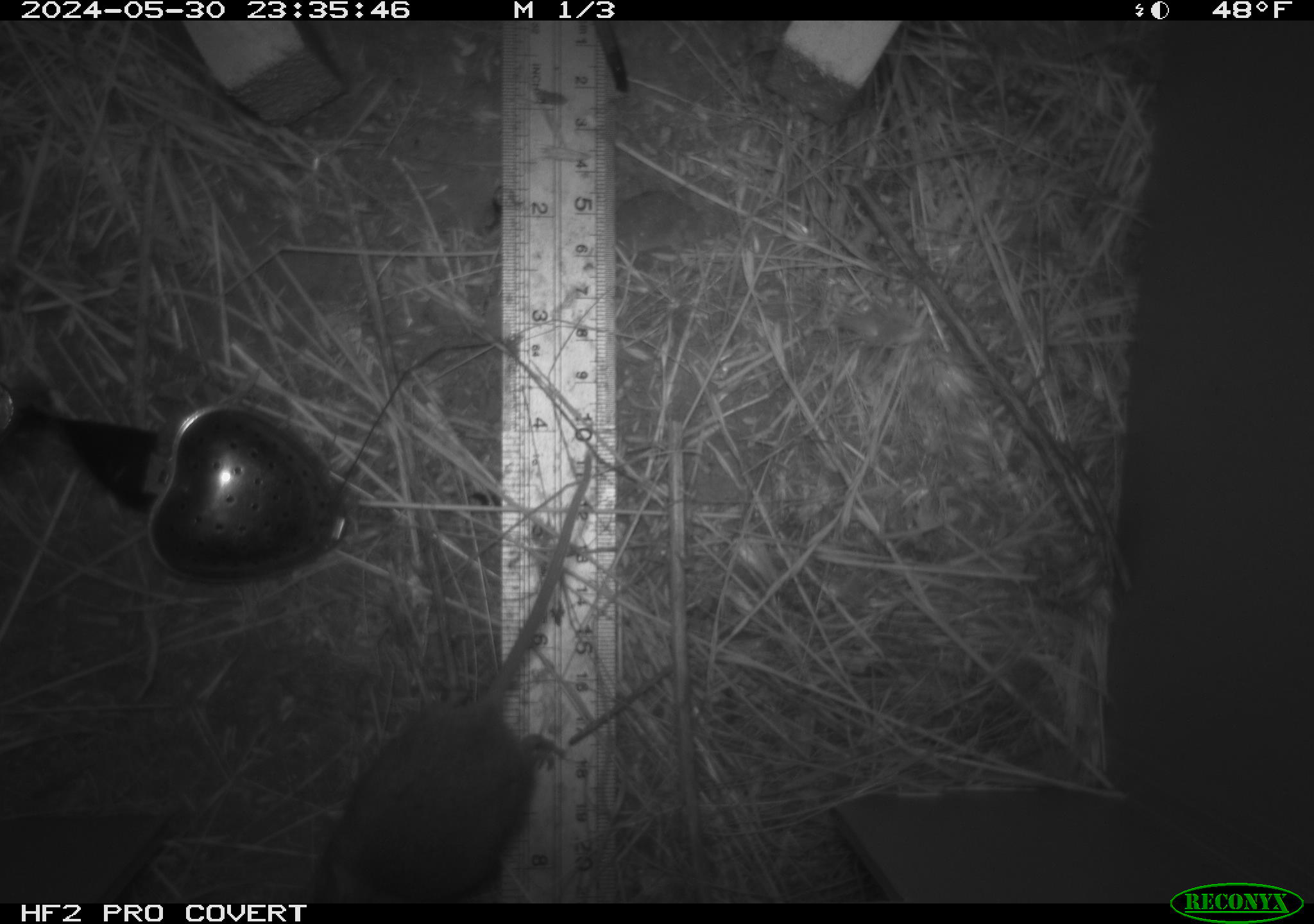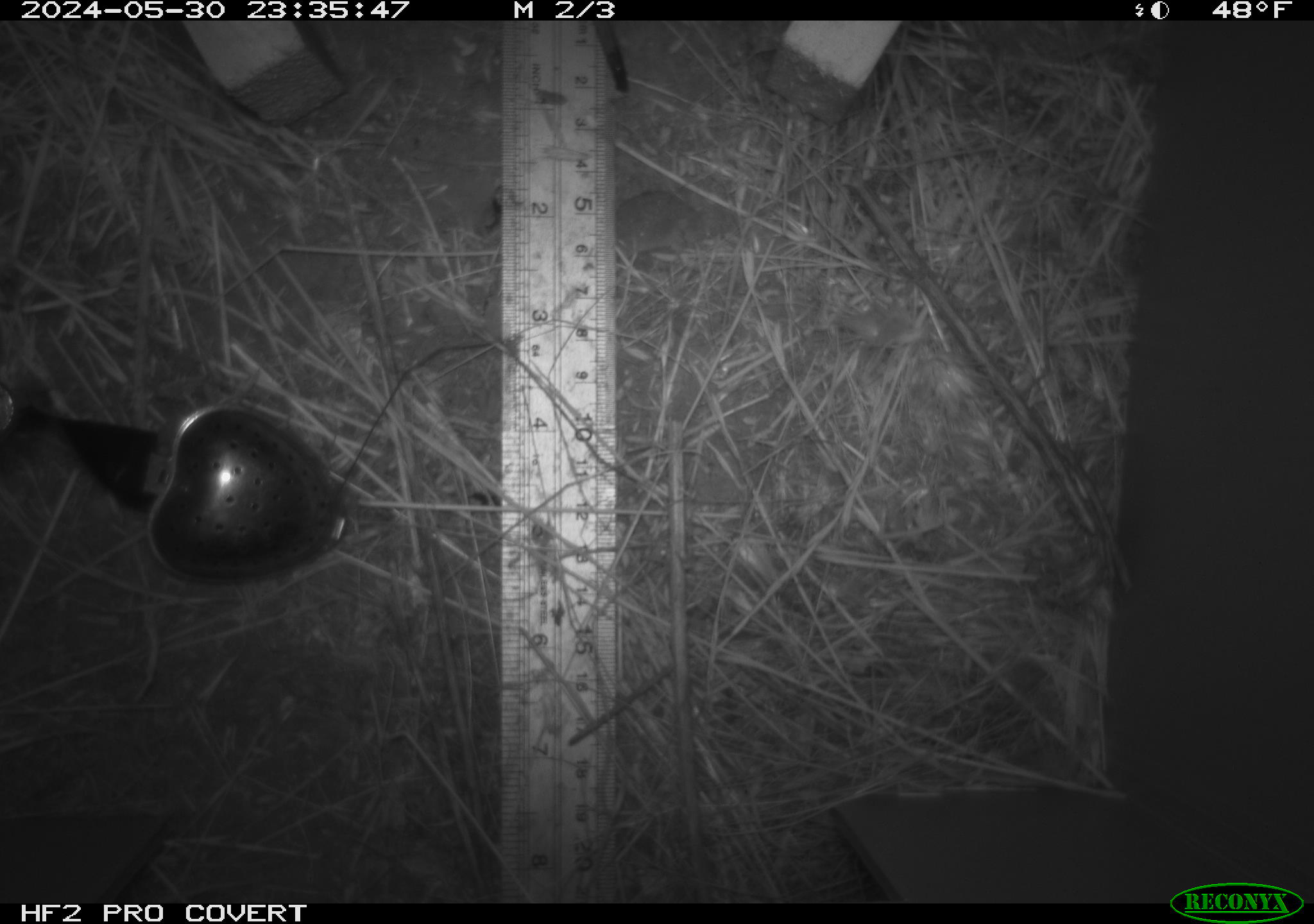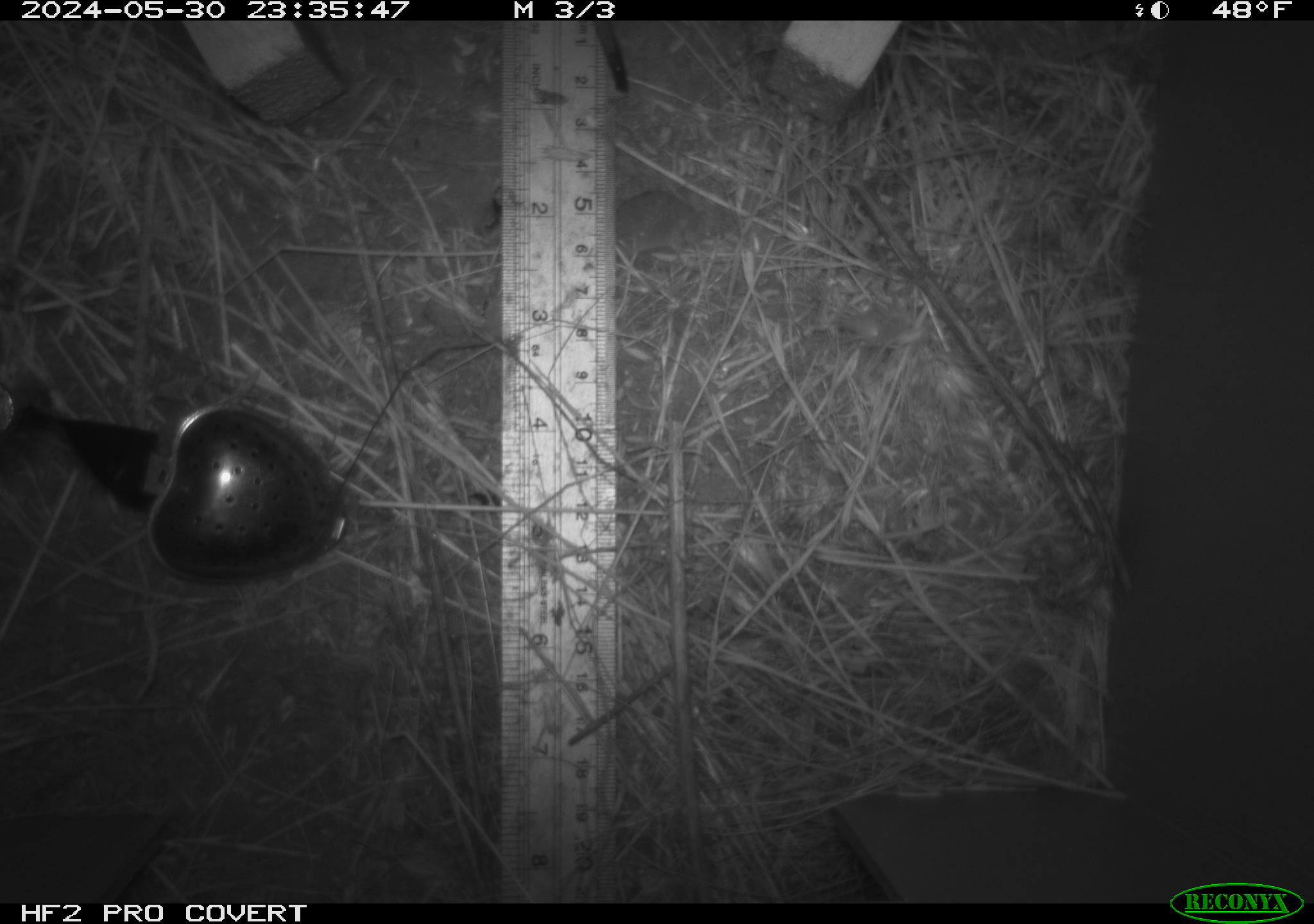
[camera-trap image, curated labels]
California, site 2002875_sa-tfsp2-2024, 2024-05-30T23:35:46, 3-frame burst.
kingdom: Animalia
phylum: Chordata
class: Mammalia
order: Rodentia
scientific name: Rodentia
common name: mouse species